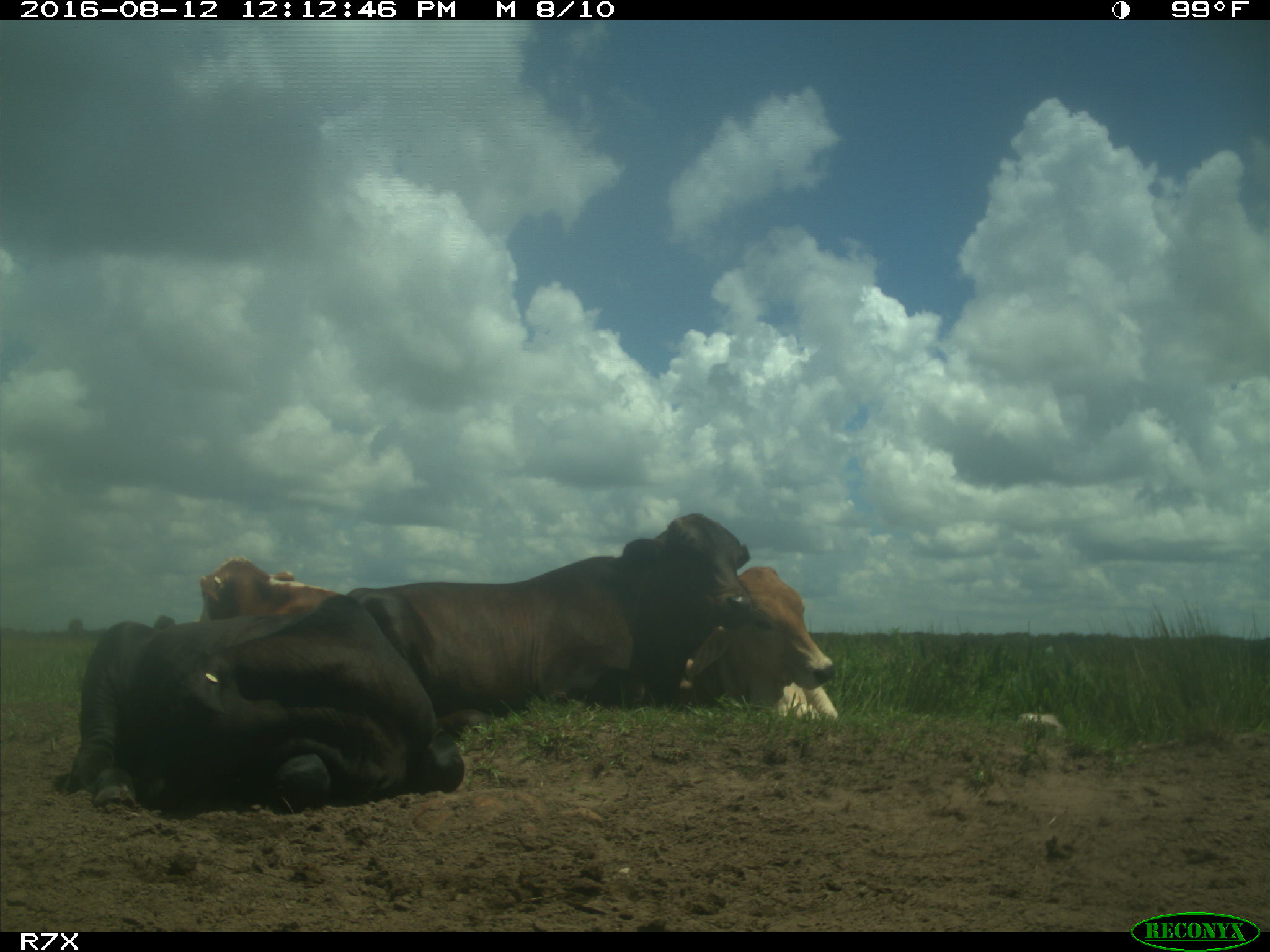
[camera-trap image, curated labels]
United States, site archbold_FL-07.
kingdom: Animalia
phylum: Chordata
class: Mammalia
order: Artiodactyla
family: Bovidae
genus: Bos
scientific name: Bos taurus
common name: domestic cow